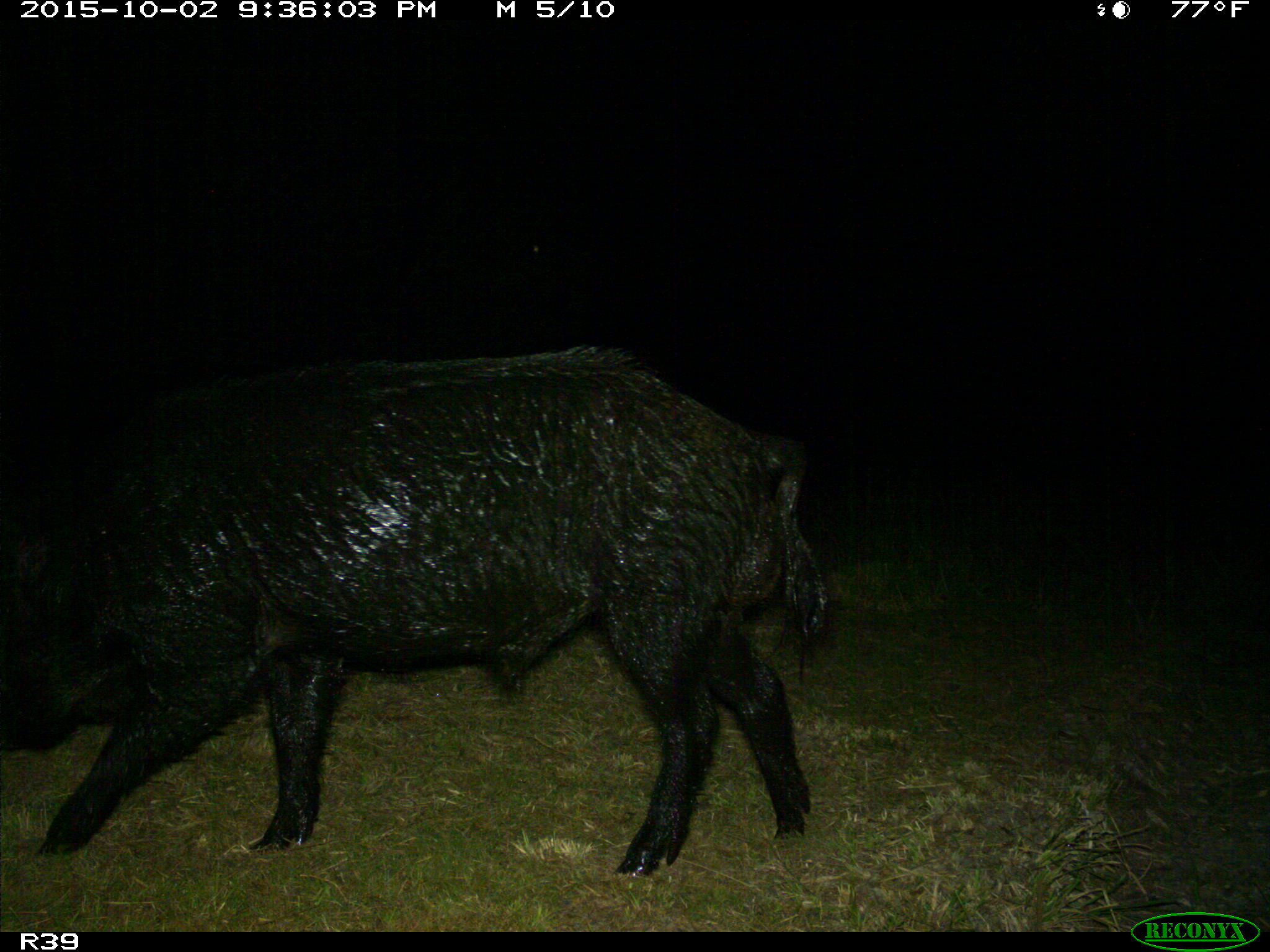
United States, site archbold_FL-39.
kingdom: Animalia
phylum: Chordata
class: Mammalia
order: Artiodactyla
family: Suidae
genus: Sus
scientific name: Sus scrofa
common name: wild boar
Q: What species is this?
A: Sus scrofa (wild boar).